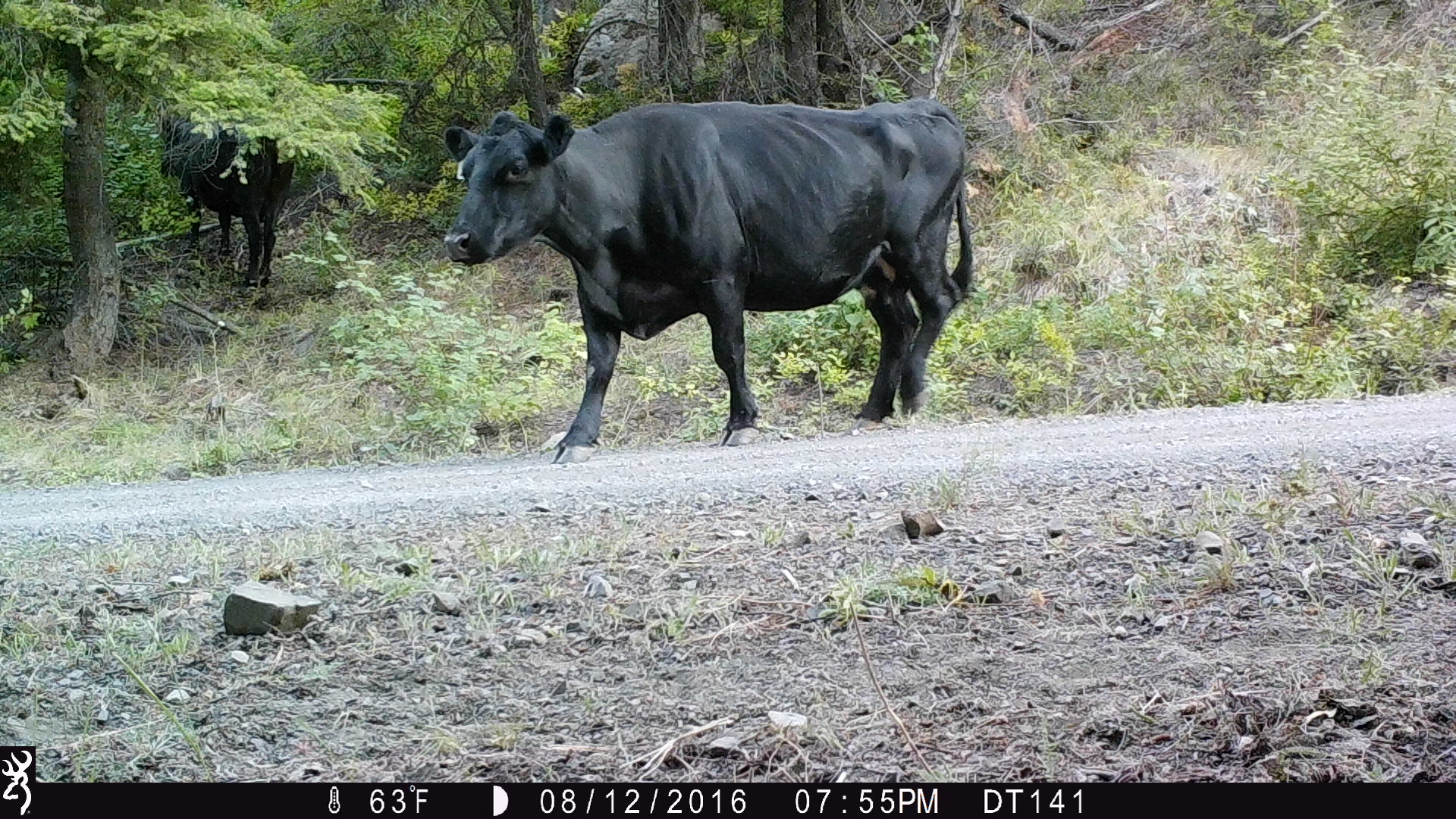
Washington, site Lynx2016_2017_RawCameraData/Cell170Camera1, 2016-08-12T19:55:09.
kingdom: Animalia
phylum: Chordata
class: Mammalia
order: Artiodactyla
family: Bovidae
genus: Bos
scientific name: Bos taurus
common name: domestic cattle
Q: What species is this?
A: Domestic cattle (Bos taurus).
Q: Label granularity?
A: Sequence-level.